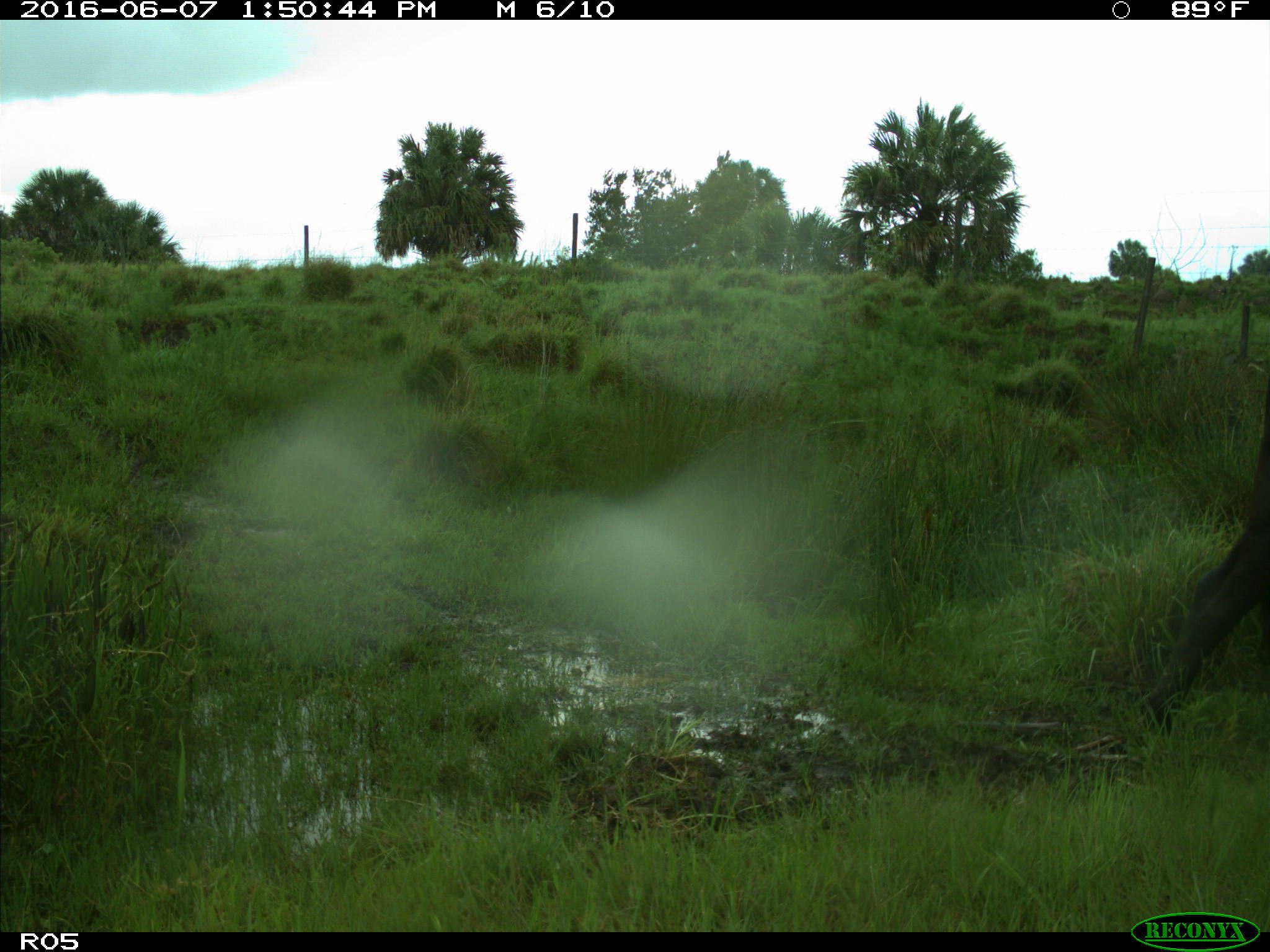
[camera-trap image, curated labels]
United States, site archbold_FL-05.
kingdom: Animalia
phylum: Chordata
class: Mammalia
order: Artiodactyla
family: Bovidae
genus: Bos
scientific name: Bos taurus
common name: domestic cow